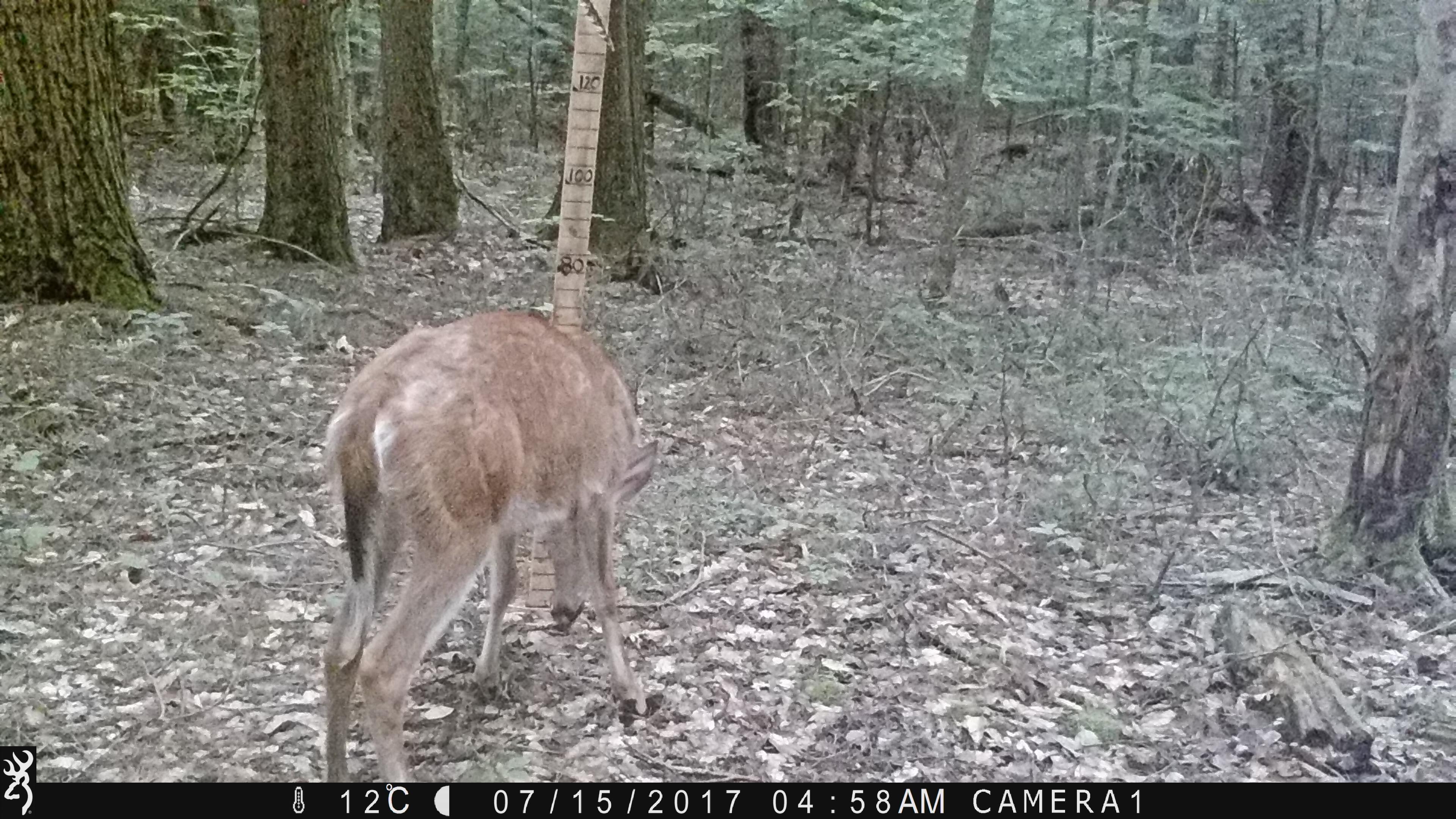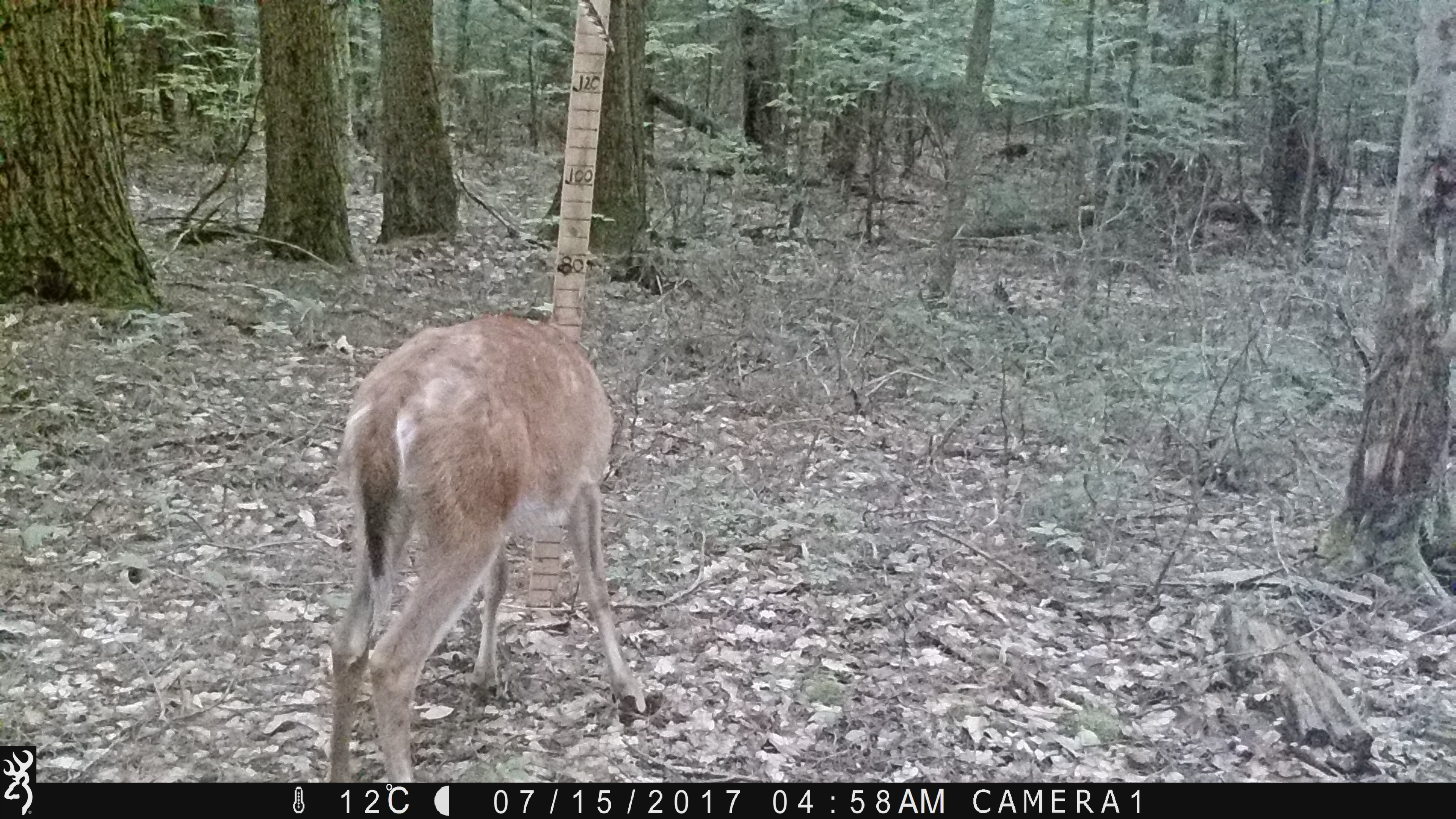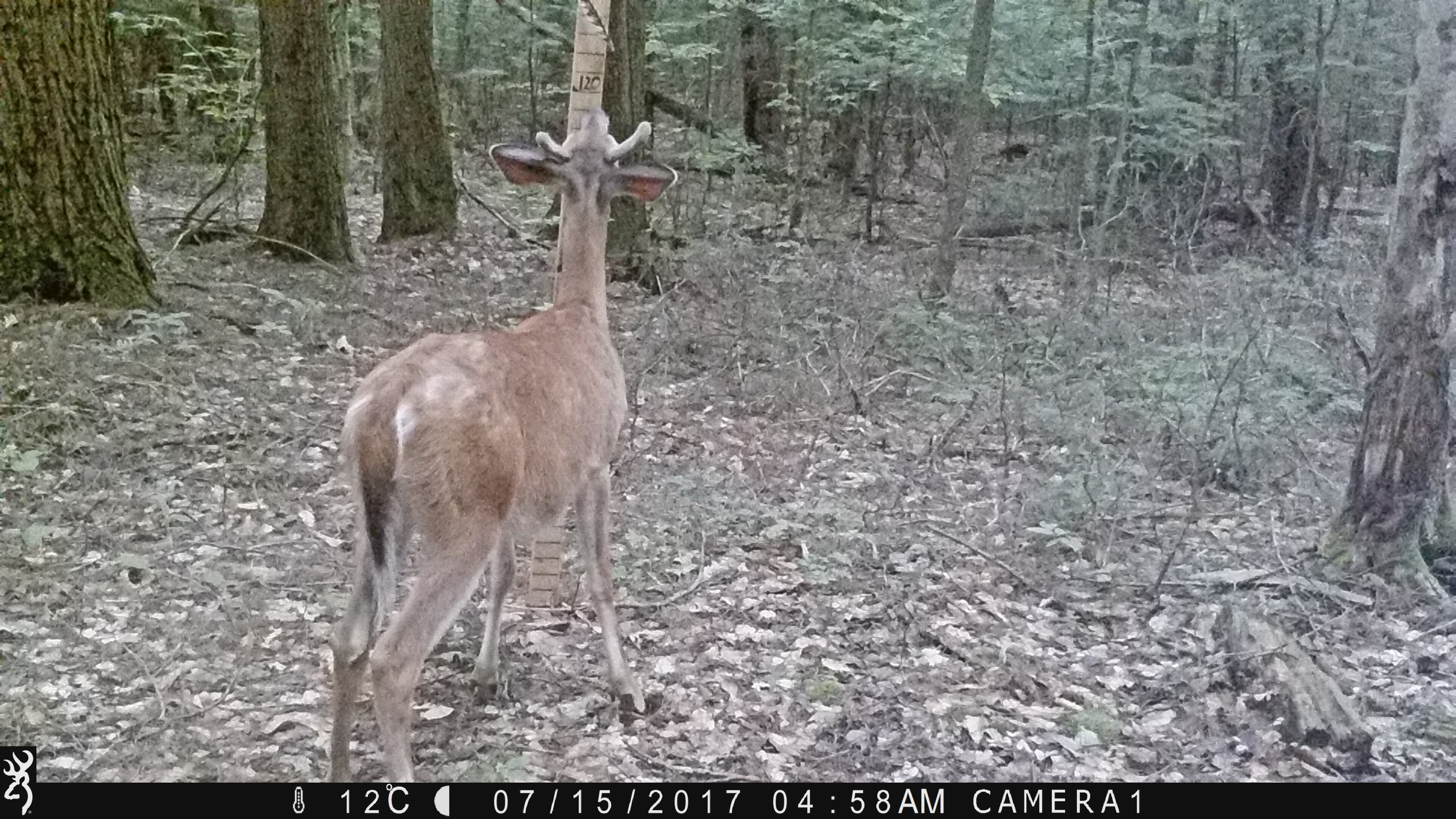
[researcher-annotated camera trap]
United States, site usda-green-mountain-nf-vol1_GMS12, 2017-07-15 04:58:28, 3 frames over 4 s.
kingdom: Animalia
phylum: Chordata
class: Mammalia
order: Artiodactyla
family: Cervidae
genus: Odocoileus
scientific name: Odocoileus virginianus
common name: white-tailed deer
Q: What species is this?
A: White-tailed deer (Odocoileus virginianus).